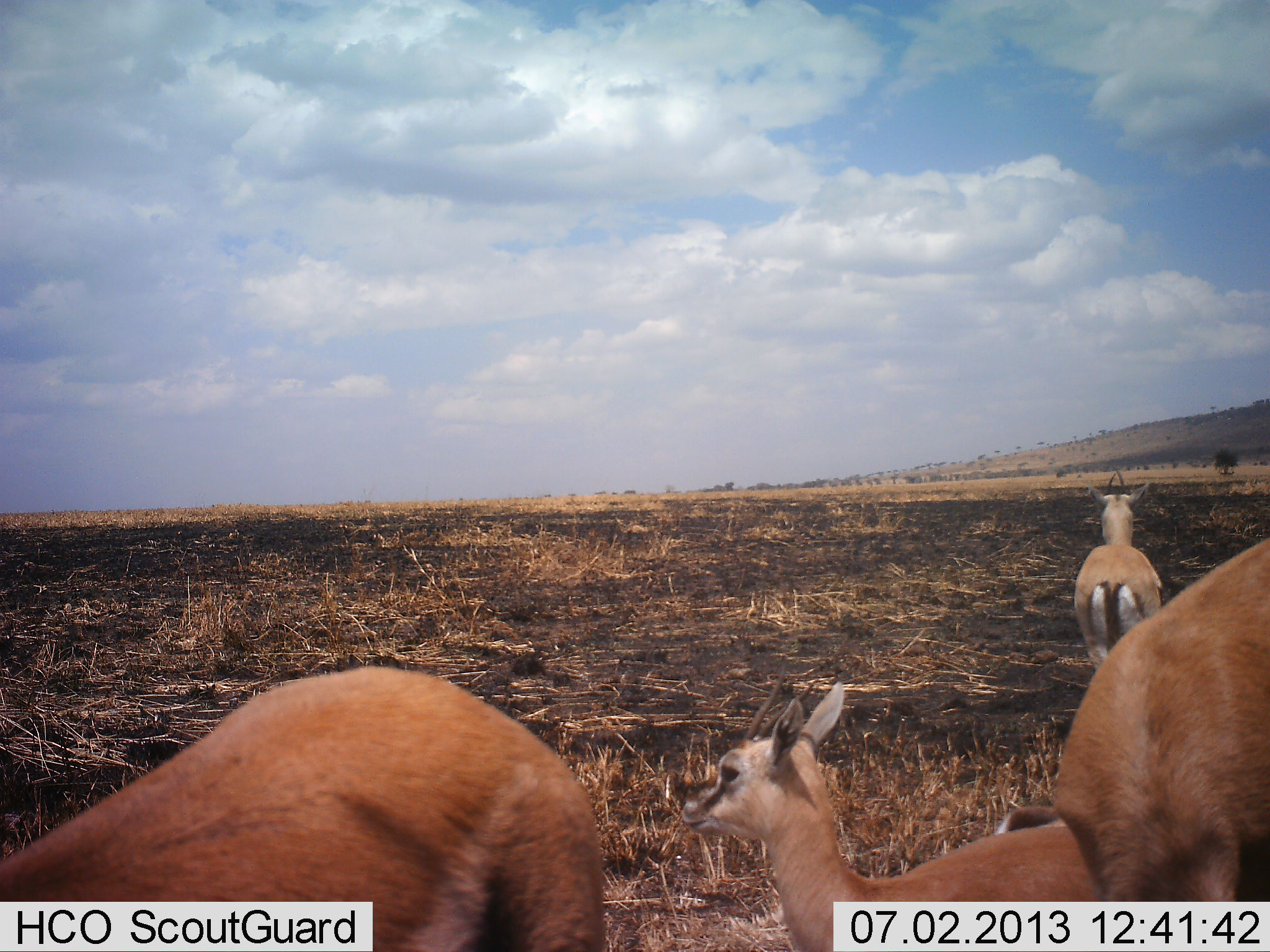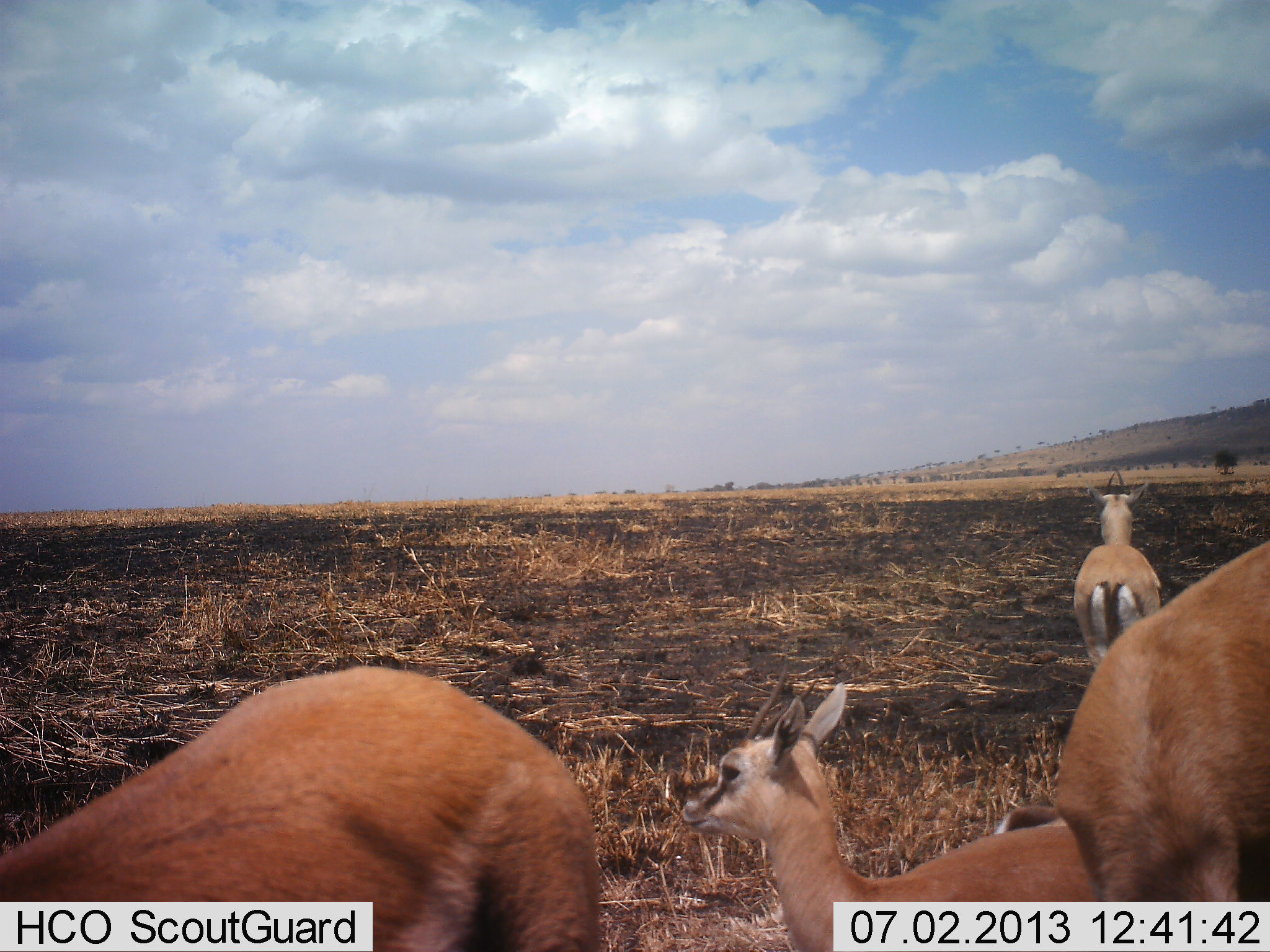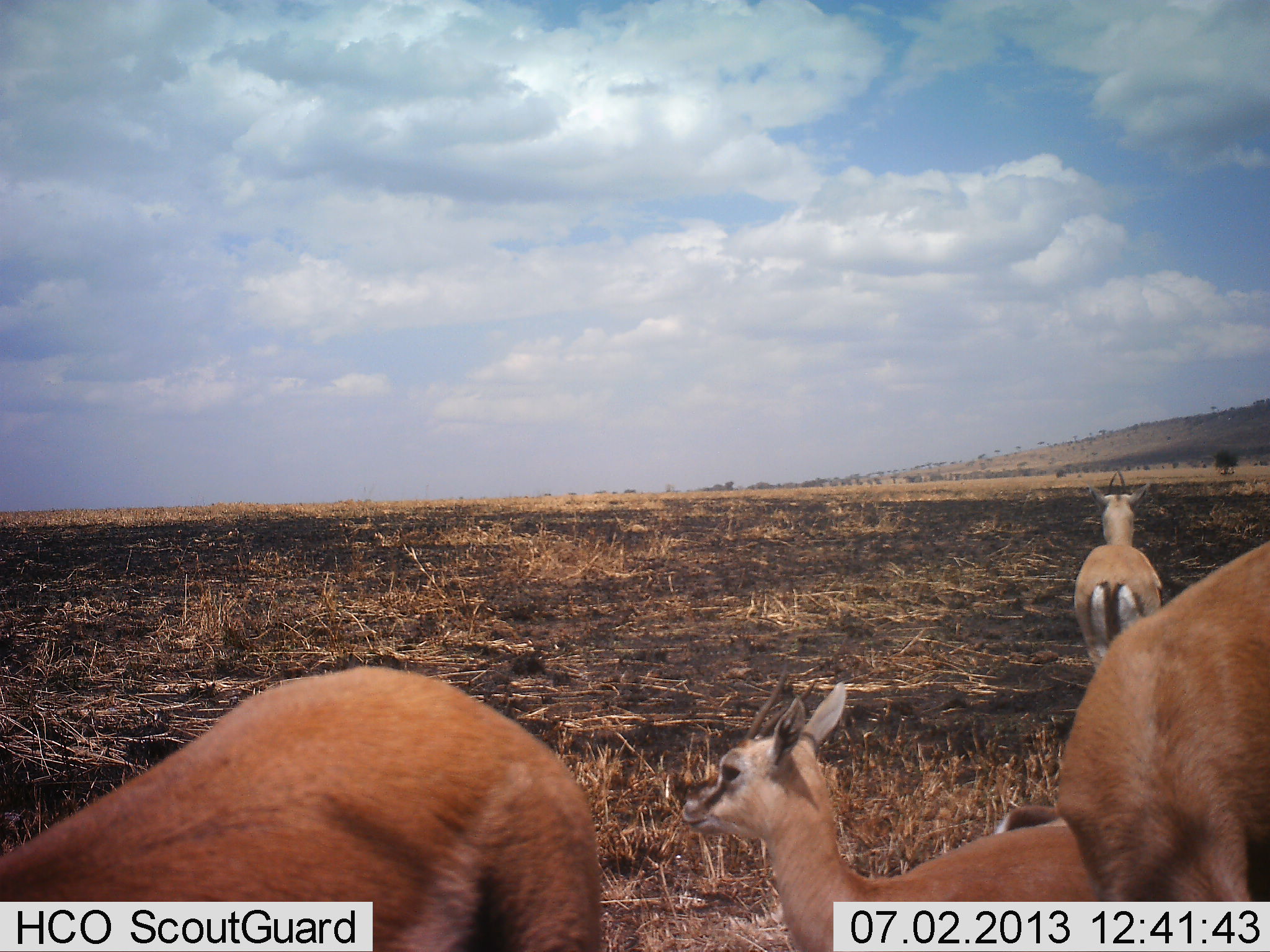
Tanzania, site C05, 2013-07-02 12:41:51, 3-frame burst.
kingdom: Animalia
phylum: Chordata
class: Mammalia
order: Artiodactyla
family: Bovidae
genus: Eudorcas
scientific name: Eudorcas thomsonii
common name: thomson's gazelle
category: gazellethomsons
Gazellethomsons (thomson's gazelle) (Eudorcas thomsonii), count 4. Behavior (volunteer vote fractions): standing 100%, resting 40%, moving 0%, interacting 0%. Young present (vote fraction): 90%. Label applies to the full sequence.